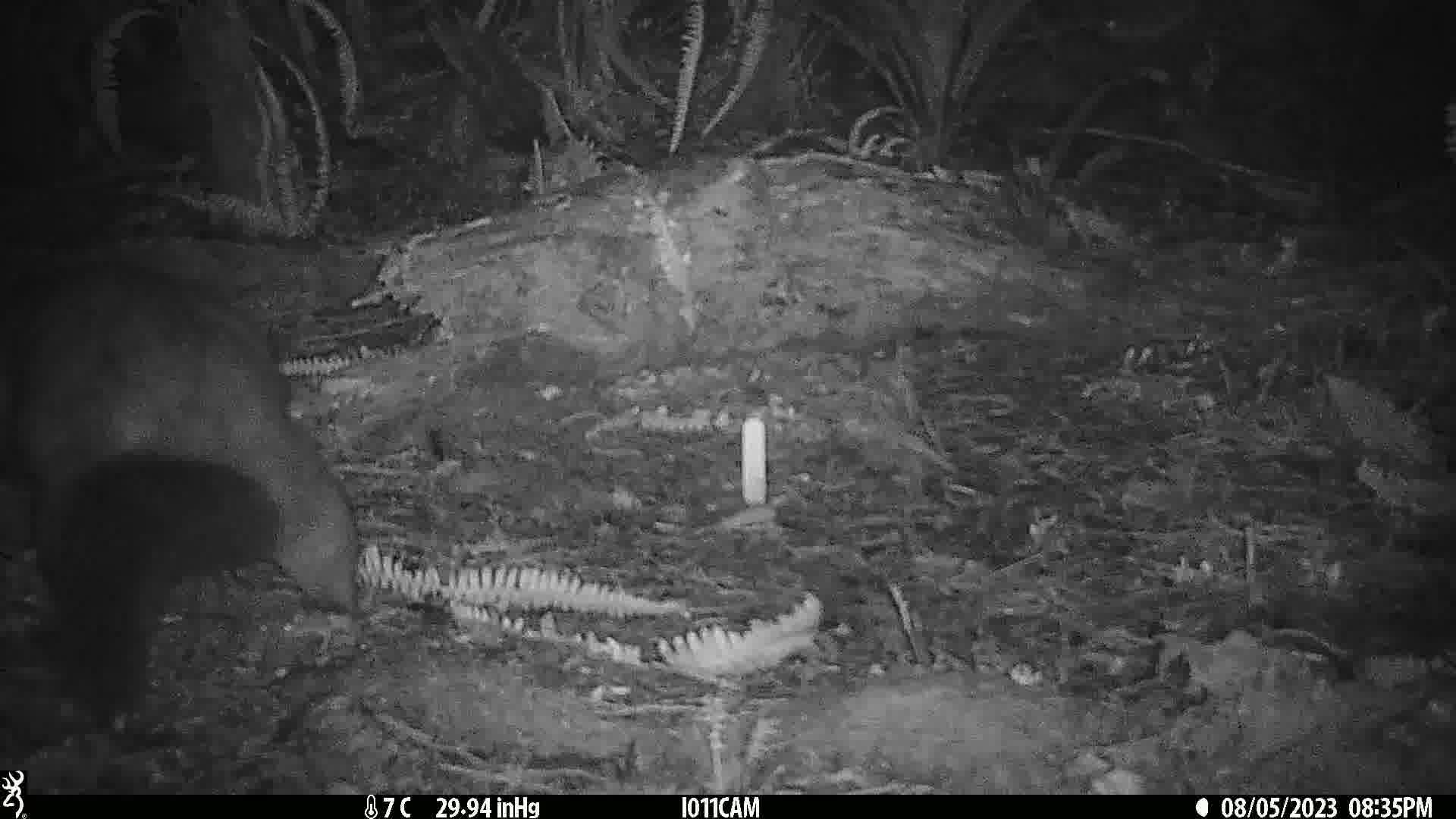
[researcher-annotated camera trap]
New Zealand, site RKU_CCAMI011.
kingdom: Animalia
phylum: Chordata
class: Mammalia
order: Diprotodontia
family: Phalangeridae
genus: Trichosurus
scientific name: Trichosurus vulpecula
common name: common brushtail possum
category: possum